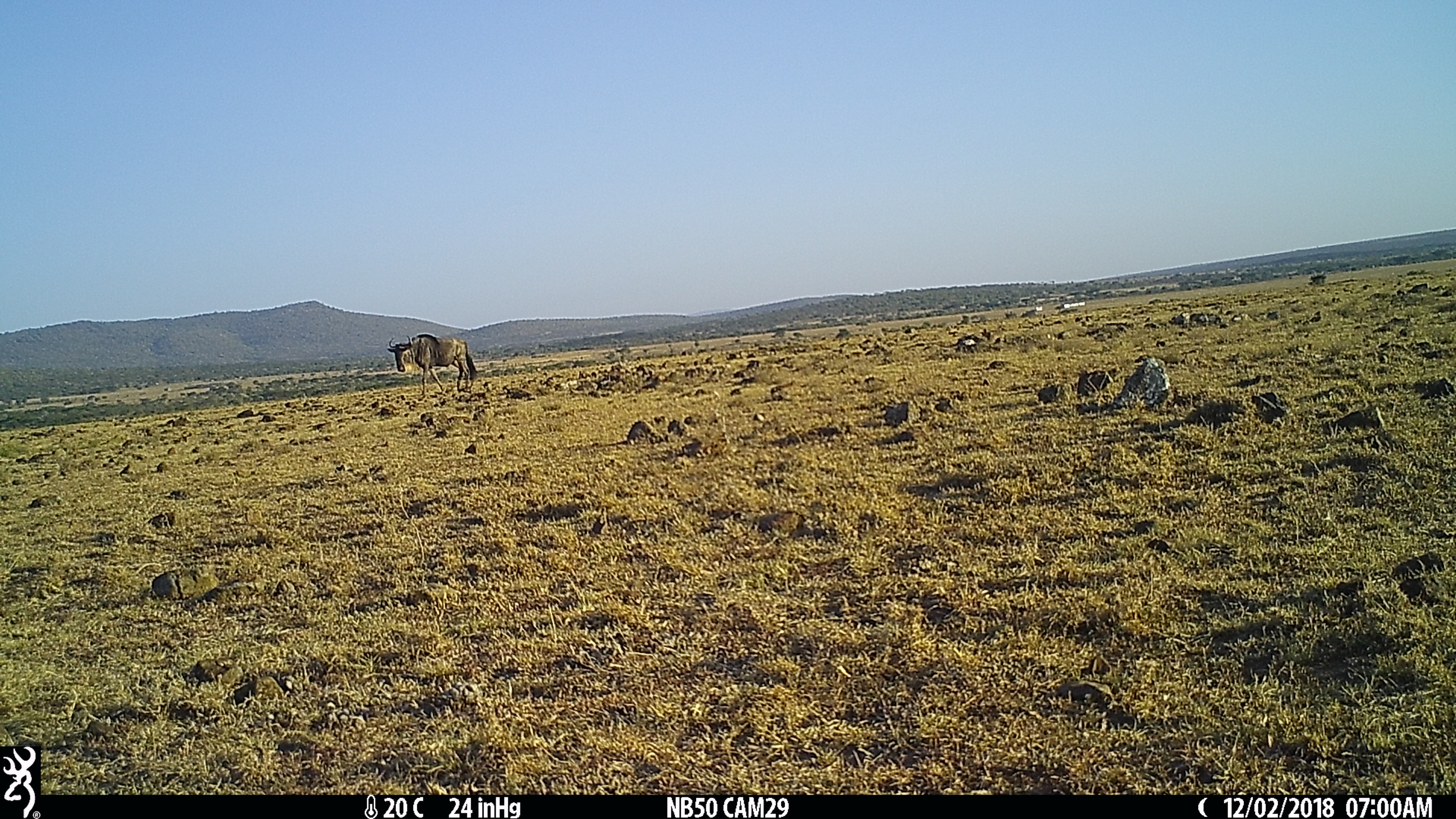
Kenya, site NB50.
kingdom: Animalia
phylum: Chordata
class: Mammalia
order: Artiodactyla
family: Bovidae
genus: Connochaetes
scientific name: Connochaetes taurinus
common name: blue wildebeest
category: wildebeest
Wildebeest (blue wildebeest) (Connochaetes taurinus).